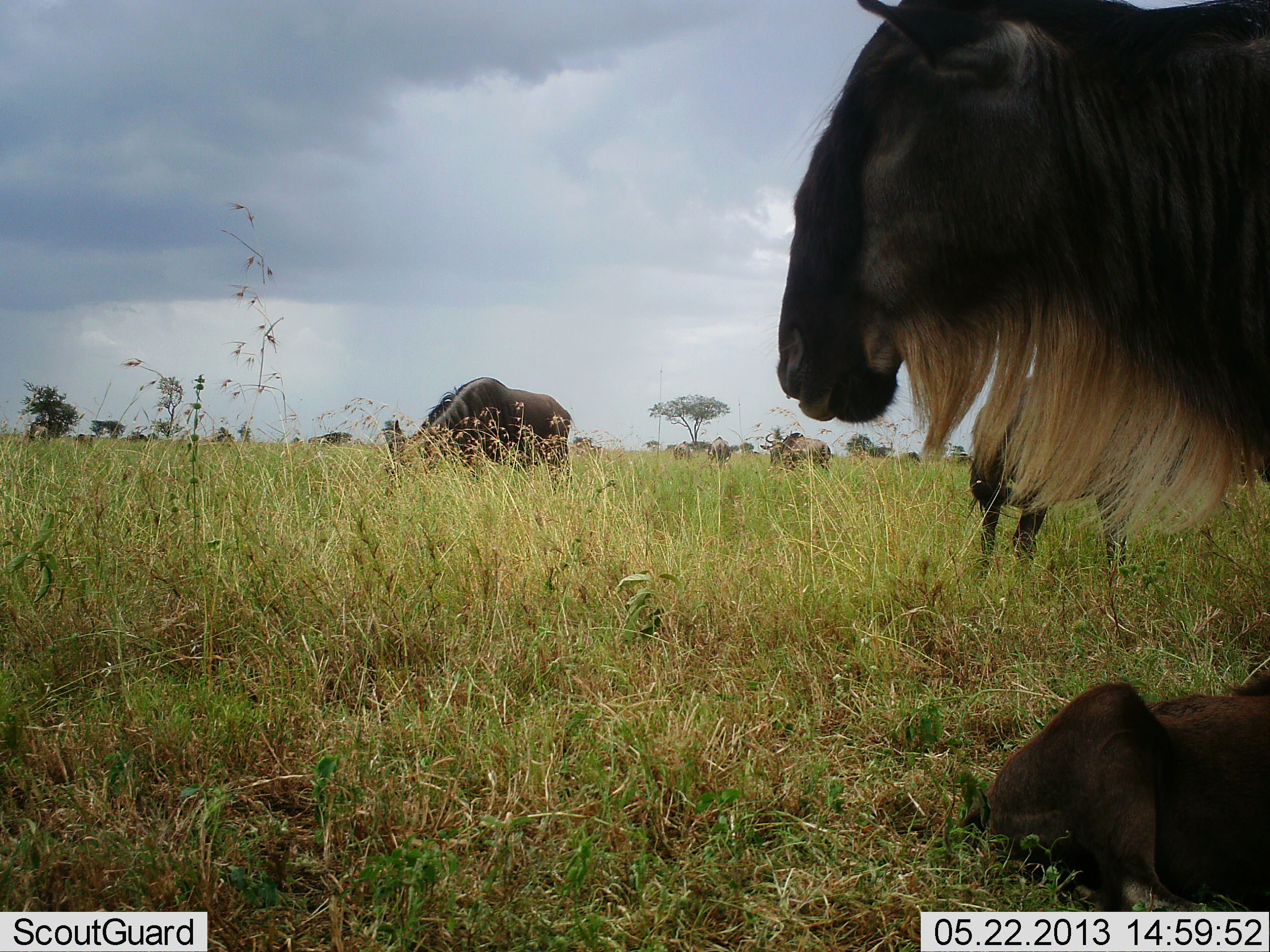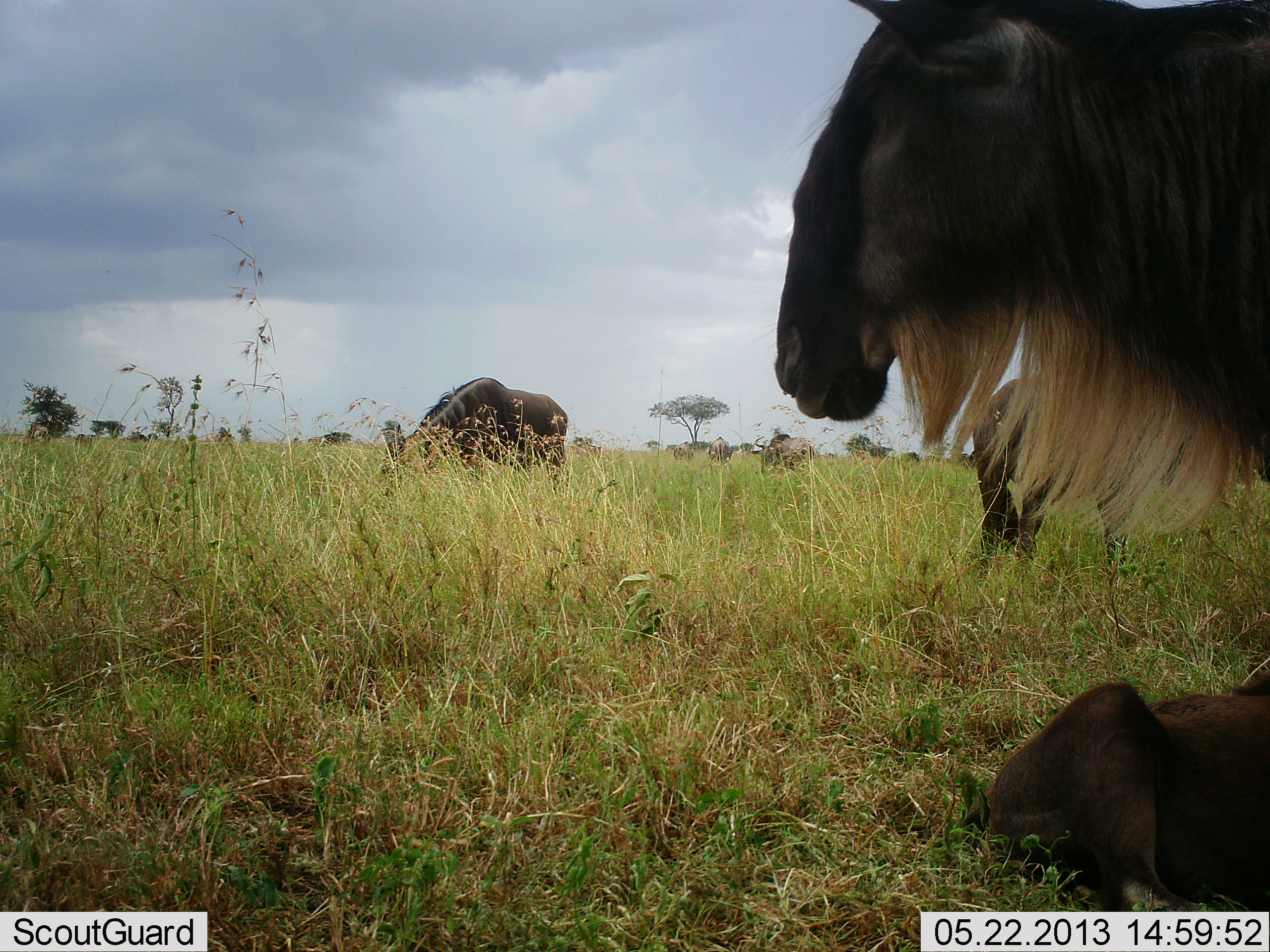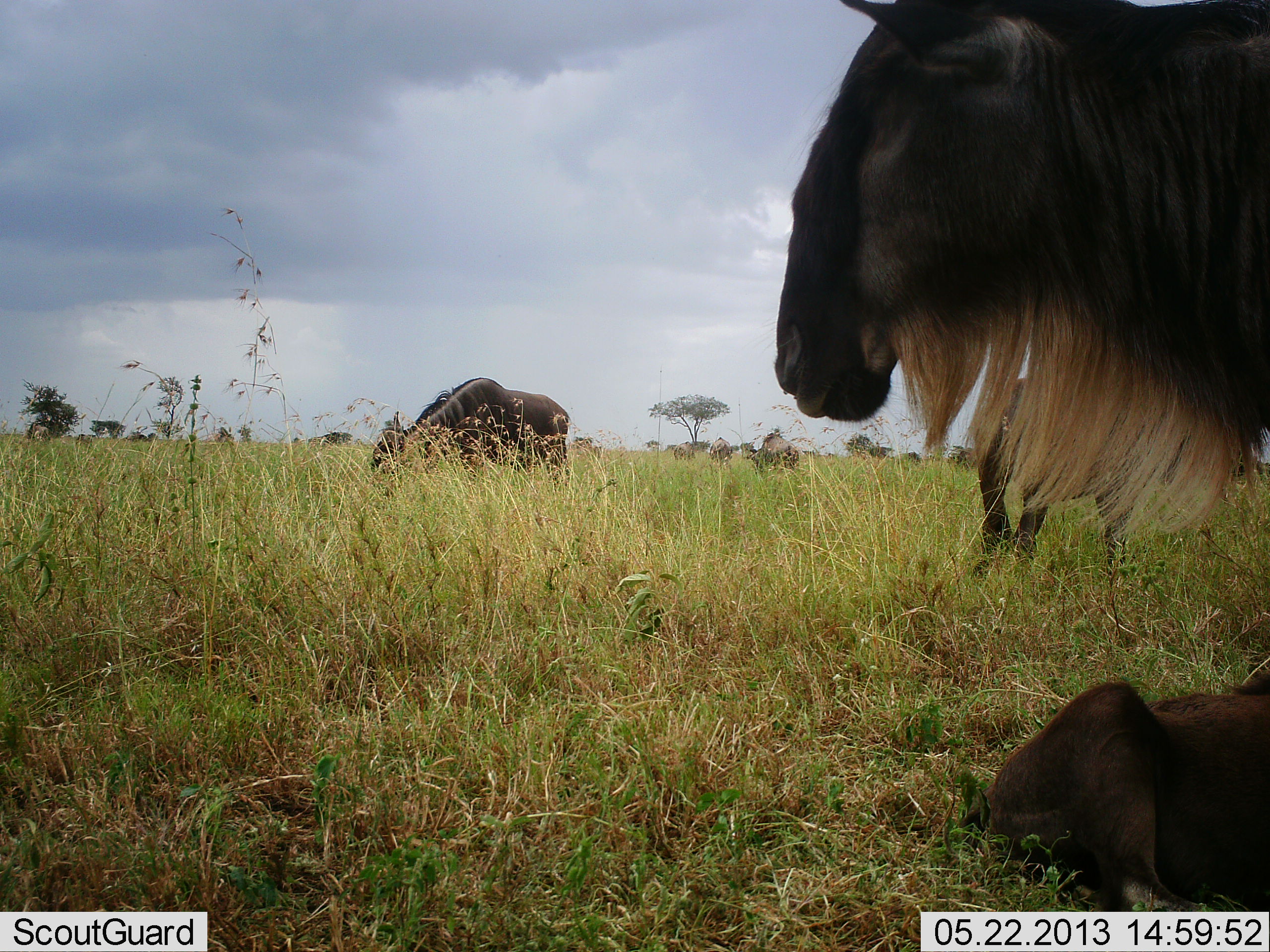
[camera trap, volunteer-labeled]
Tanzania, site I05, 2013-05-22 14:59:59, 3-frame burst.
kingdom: Animalia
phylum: Chordata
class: Mammalia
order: Artiodactyla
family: Bovidae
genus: Connochaetes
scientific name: Connochaetes taurinus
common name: blue wildebeest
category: wildebeest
Wildebeest (blue wildebeest) (Connochaetes taurinus), count 6. Behavior (volunteer vote fractions): standing 78%, resting 89%, moving 33%, interacting 0%. Young present (vote fraction): 22%. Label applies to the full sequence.